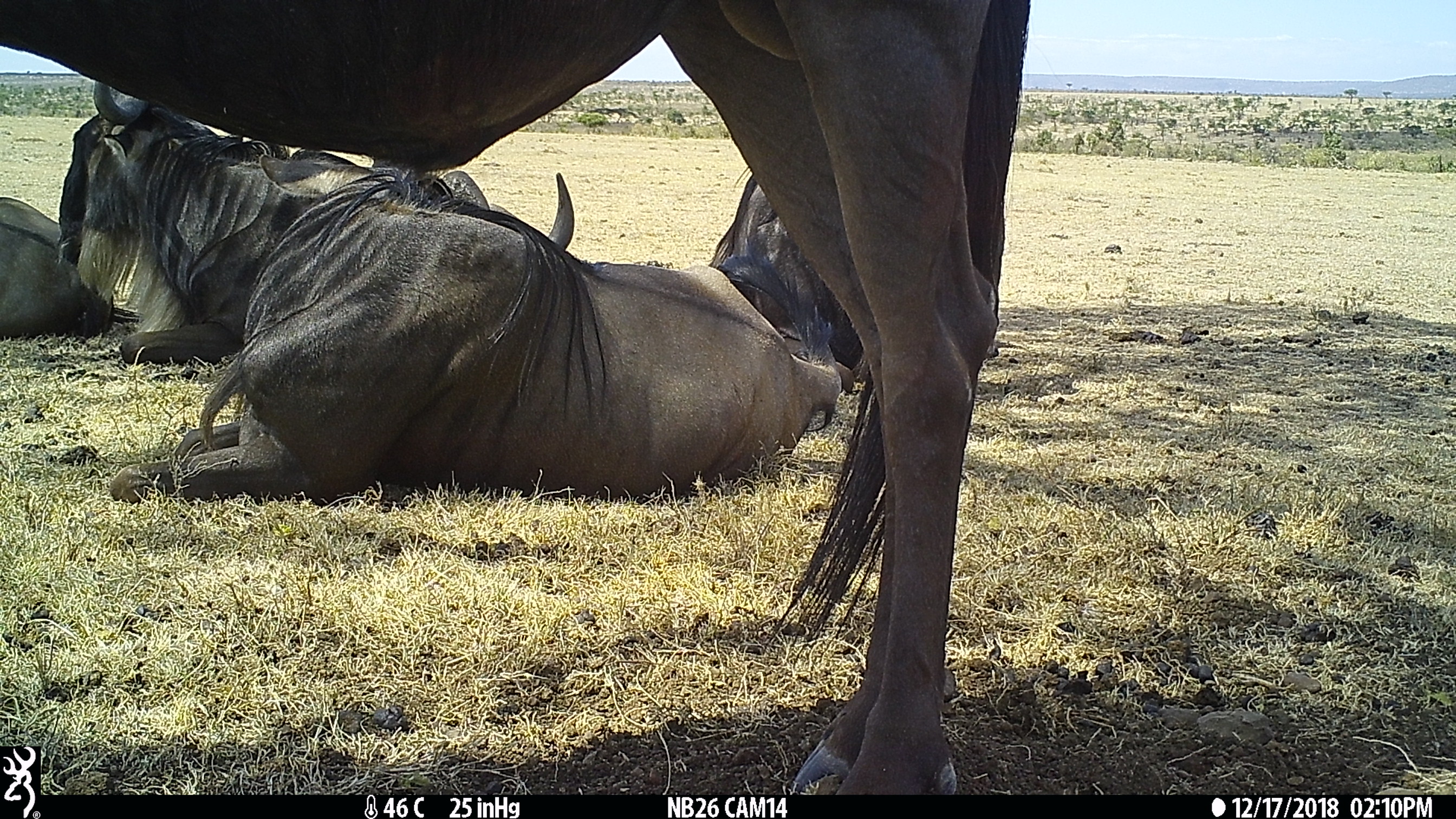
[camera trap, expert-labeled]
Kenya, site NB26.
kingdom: Animalia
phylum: Chordata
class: Mammalia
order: Artiodactyla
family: Bovidae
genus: Connochaetes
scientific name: Connochaetes taurinus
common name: blue wildebeest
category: wildebeest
Wildebeest (blue wildebeest) (Connochaetes taurinus).